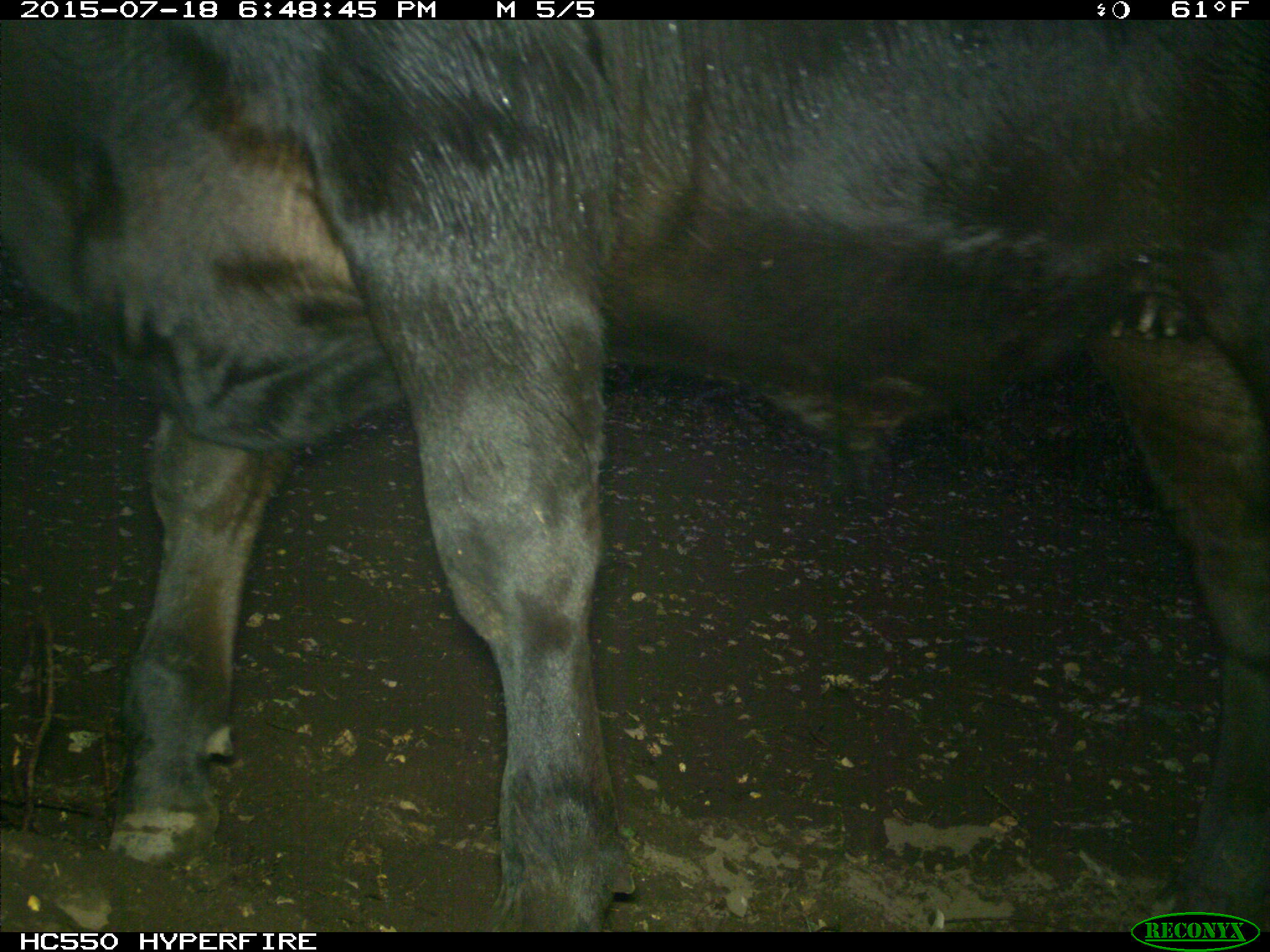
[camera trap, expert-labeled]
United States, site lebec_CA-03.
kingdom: Animalia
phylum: Chordata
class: Mammalia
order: Artiodactyla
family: Bovidae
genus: Bos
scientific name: Bos taurus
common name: domestic cow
Bos taurus (domestic cow).